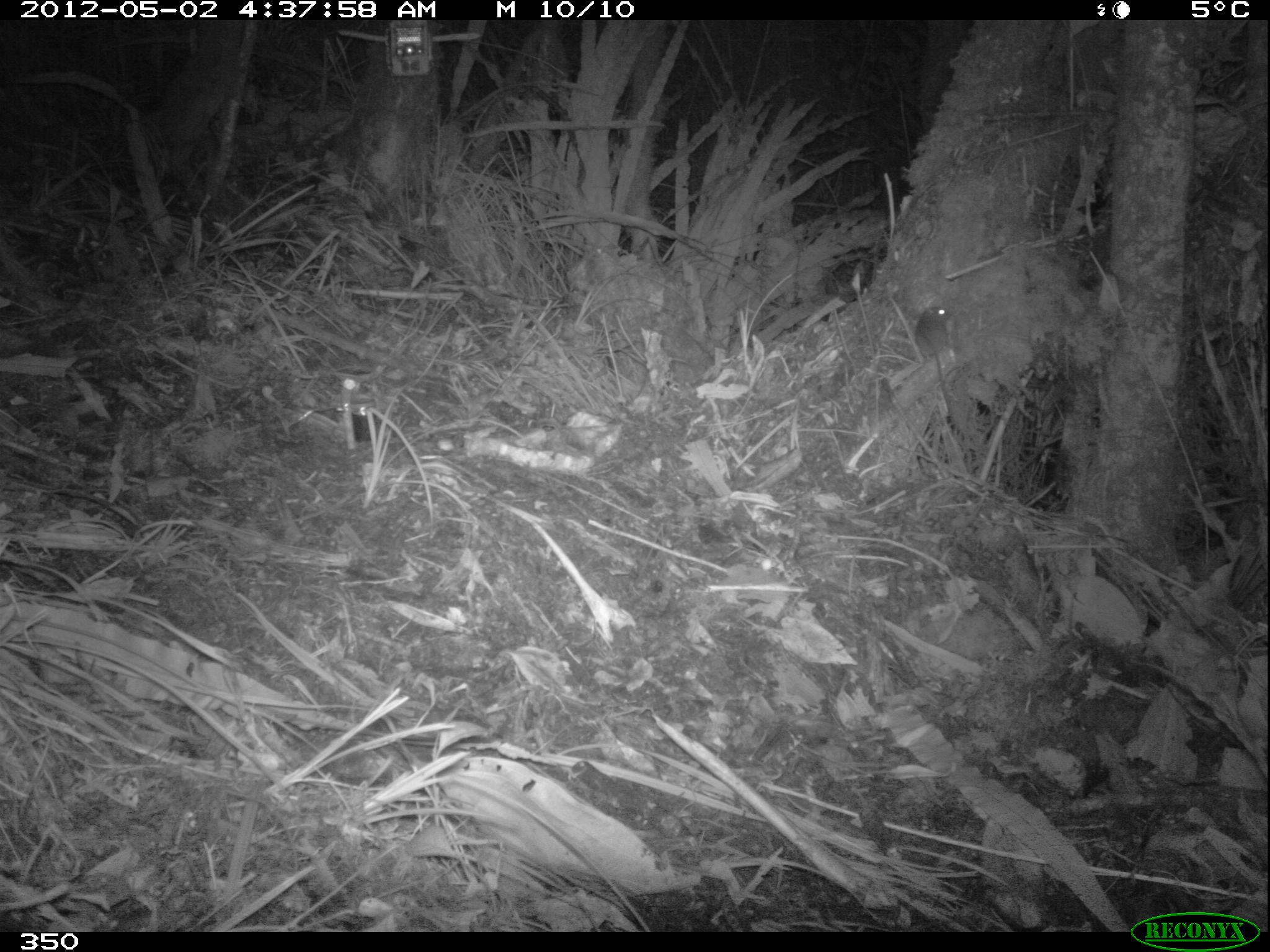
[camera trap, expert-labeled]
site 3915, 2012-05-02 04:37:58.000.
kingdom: Animalia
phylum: Chordata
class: Mammalia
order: Rodentia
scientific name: Rodentia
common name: rodents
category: unknown rodent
Unknown rodent (rodents) (Rodentia).